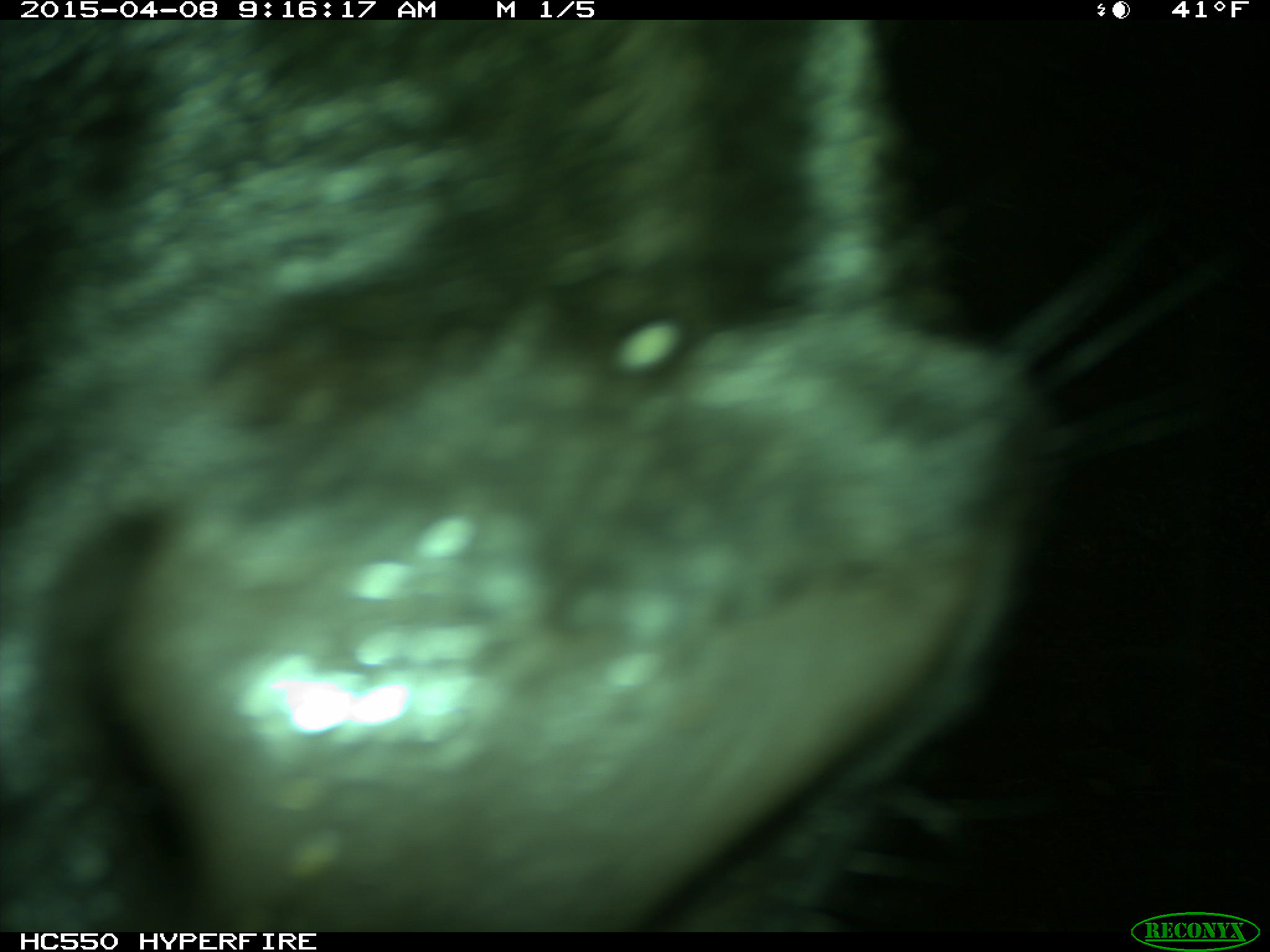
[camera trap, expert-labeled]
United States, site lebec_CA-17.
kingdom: Animalia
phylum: Chordata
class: Mammalia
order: Artiodactyla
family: Bovidae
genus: Bos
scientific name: Bos taurus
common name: domestic cow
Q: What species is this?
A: Bos taurus (domestic cow).